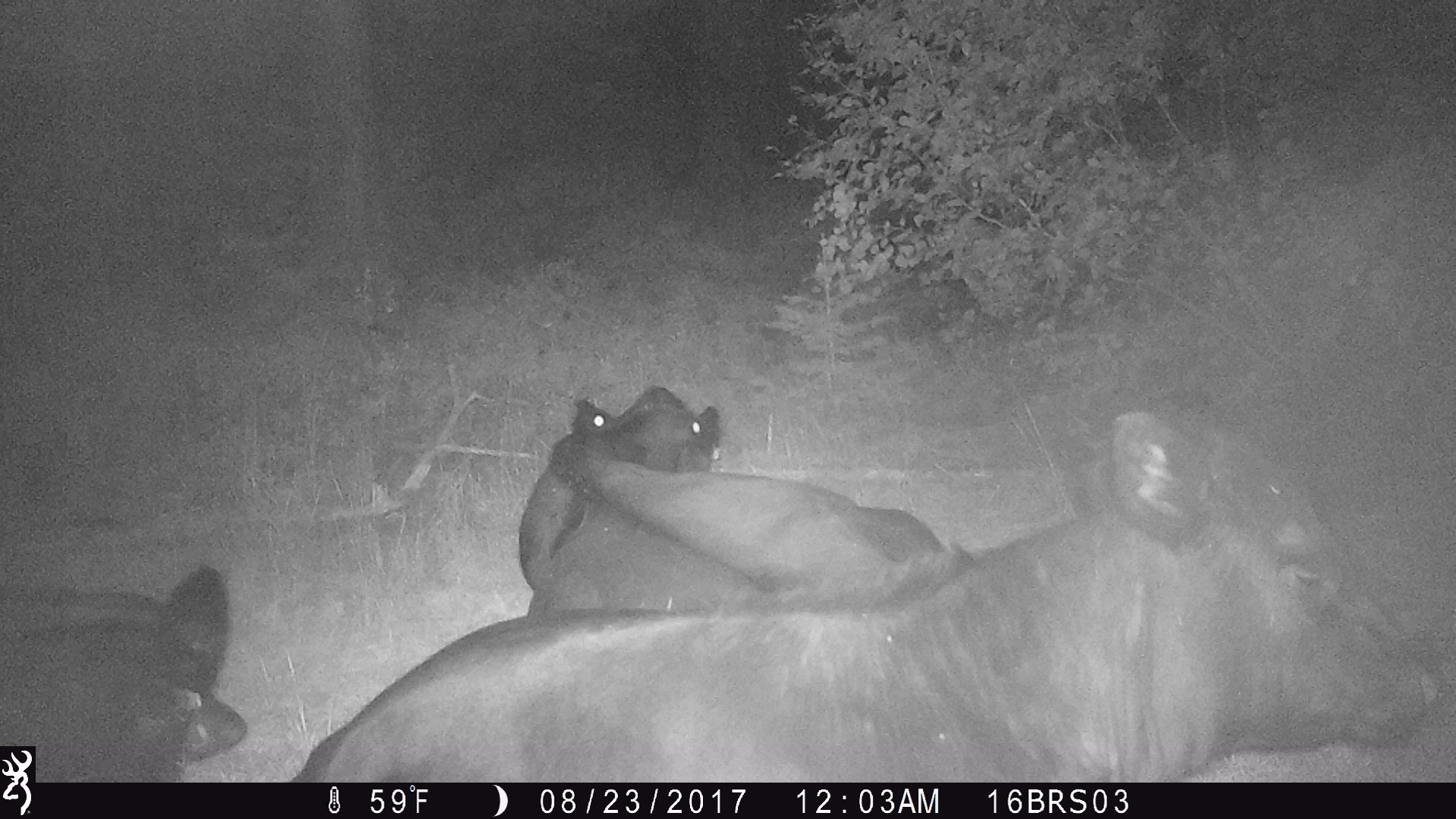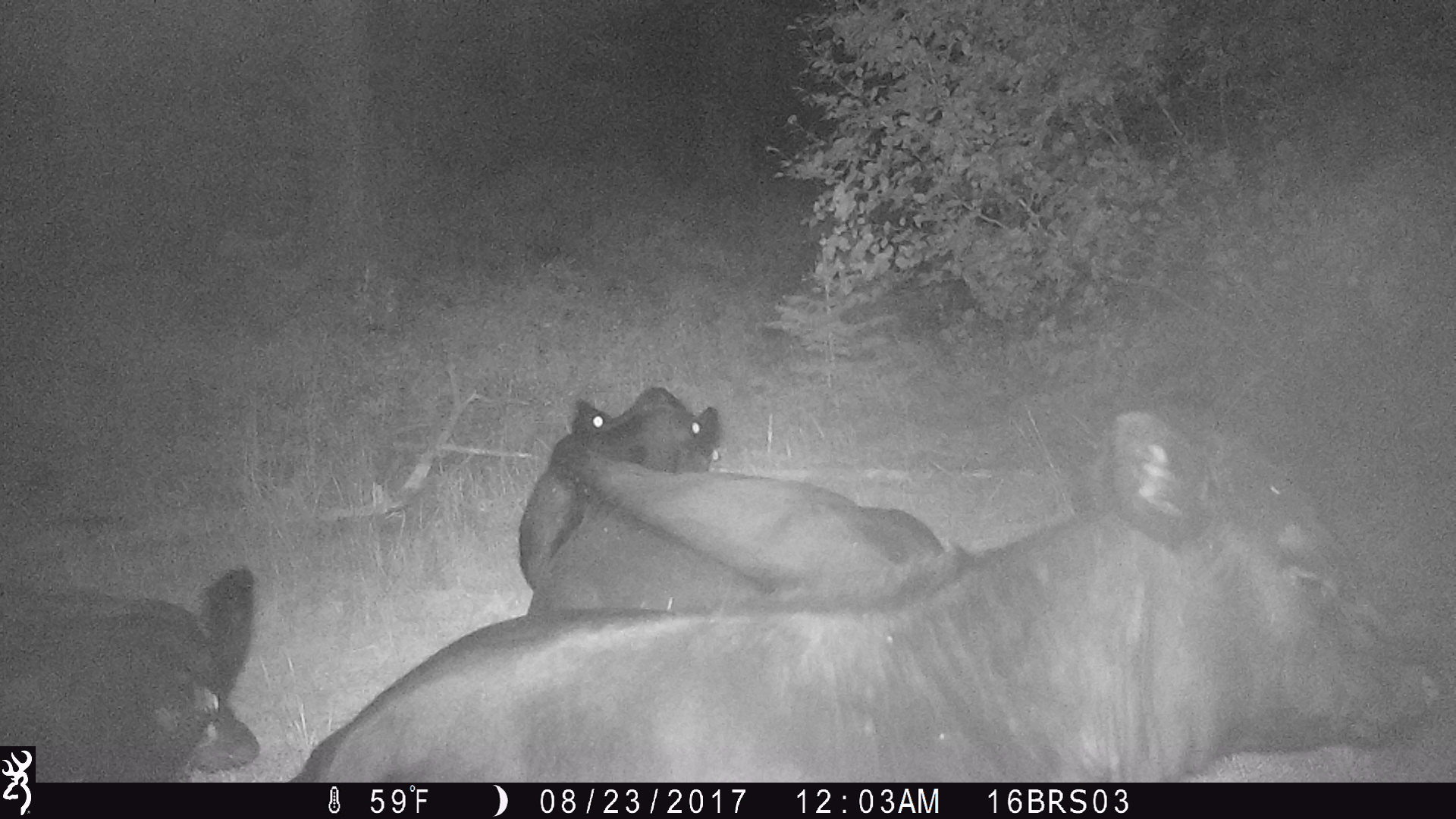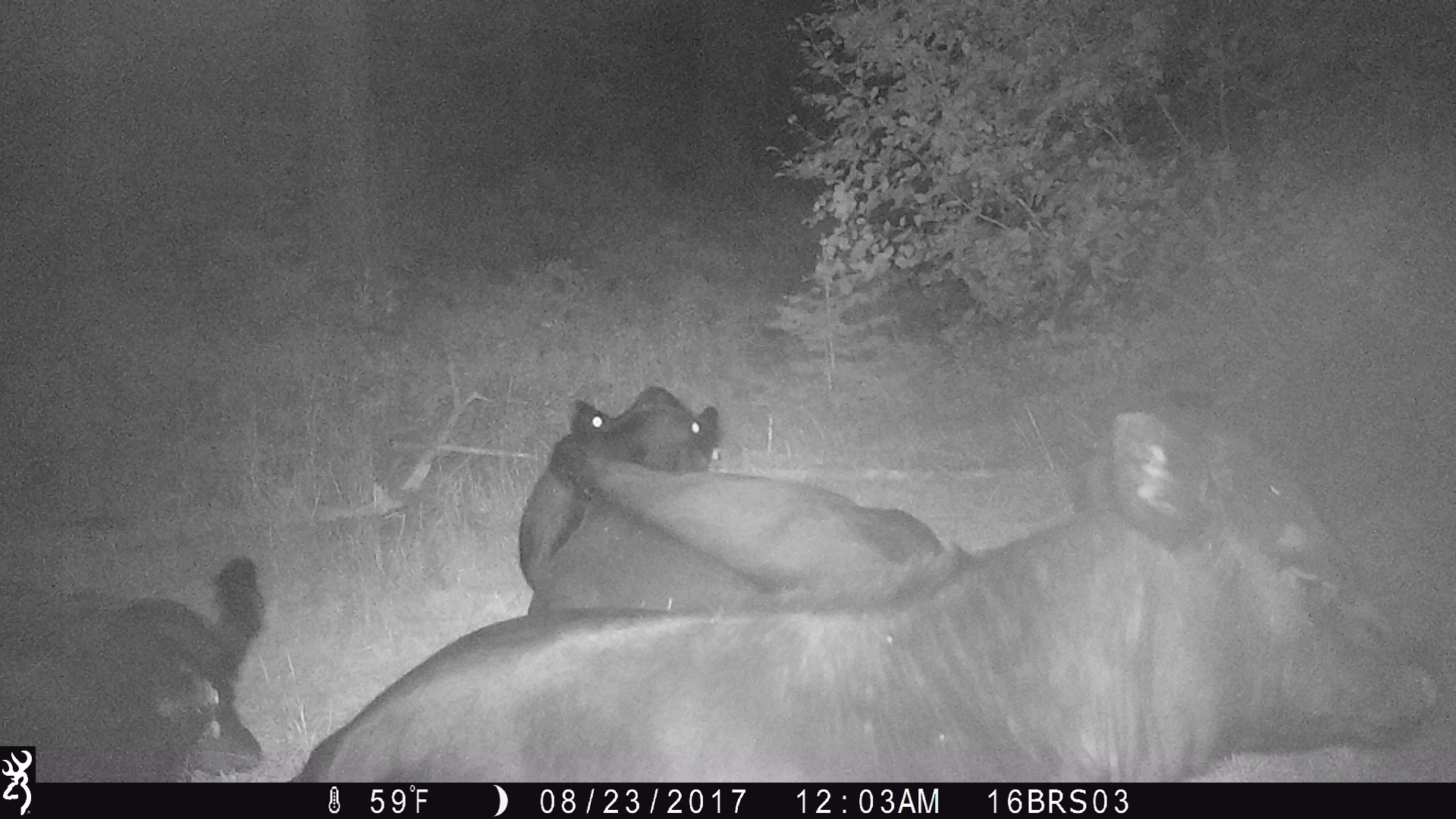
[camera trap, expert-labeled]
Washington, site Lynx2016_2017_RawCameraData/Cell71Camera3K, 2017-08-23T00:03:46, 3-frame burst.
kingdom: Animalia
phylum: Chordata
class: Mammalia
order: Artiodactyla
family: Bovidae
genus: Bos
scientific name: Bos taurus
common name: domestic cattle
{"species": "domestic cattle (Bos taurus)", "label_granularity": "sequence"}